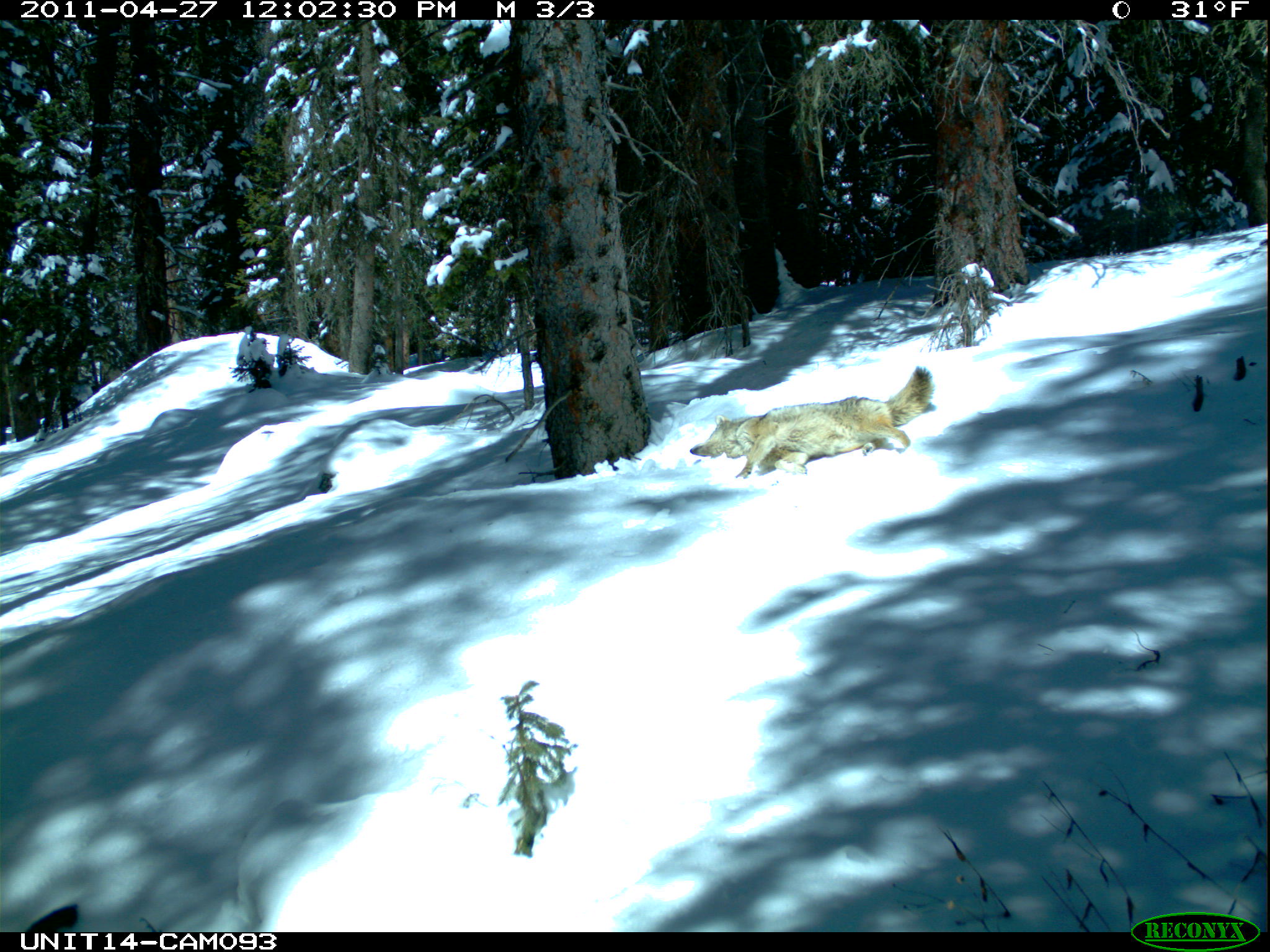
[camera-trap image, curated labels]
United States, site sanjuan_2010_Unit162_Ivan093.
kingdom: Animalia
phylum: Chordata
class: Mammalia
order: Carnivora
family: Canidae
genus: Canis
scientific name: Canis latrans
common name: coyote